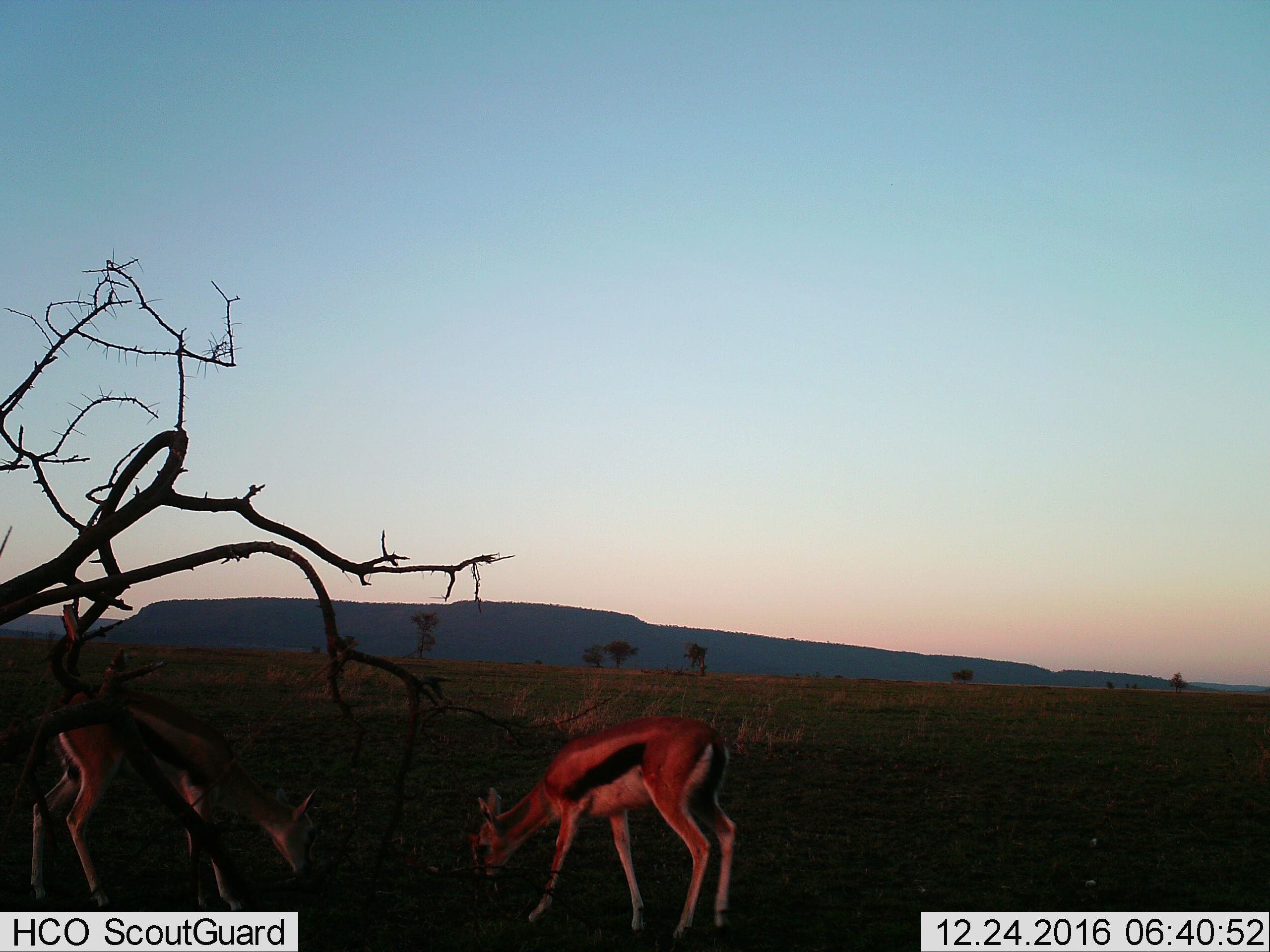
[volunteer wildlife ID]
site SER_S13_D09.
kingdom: Animalia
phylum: Chordata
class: Mammalia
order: Artiodactyla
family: Bovidae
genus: Eudorcas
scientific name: Eudorcas thomsonii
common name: thomson's gazelle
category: gazellethomsons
Gazellethomsons (thomson's gazelle) (Eudorcas thomsonii), count 2. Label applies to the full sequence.